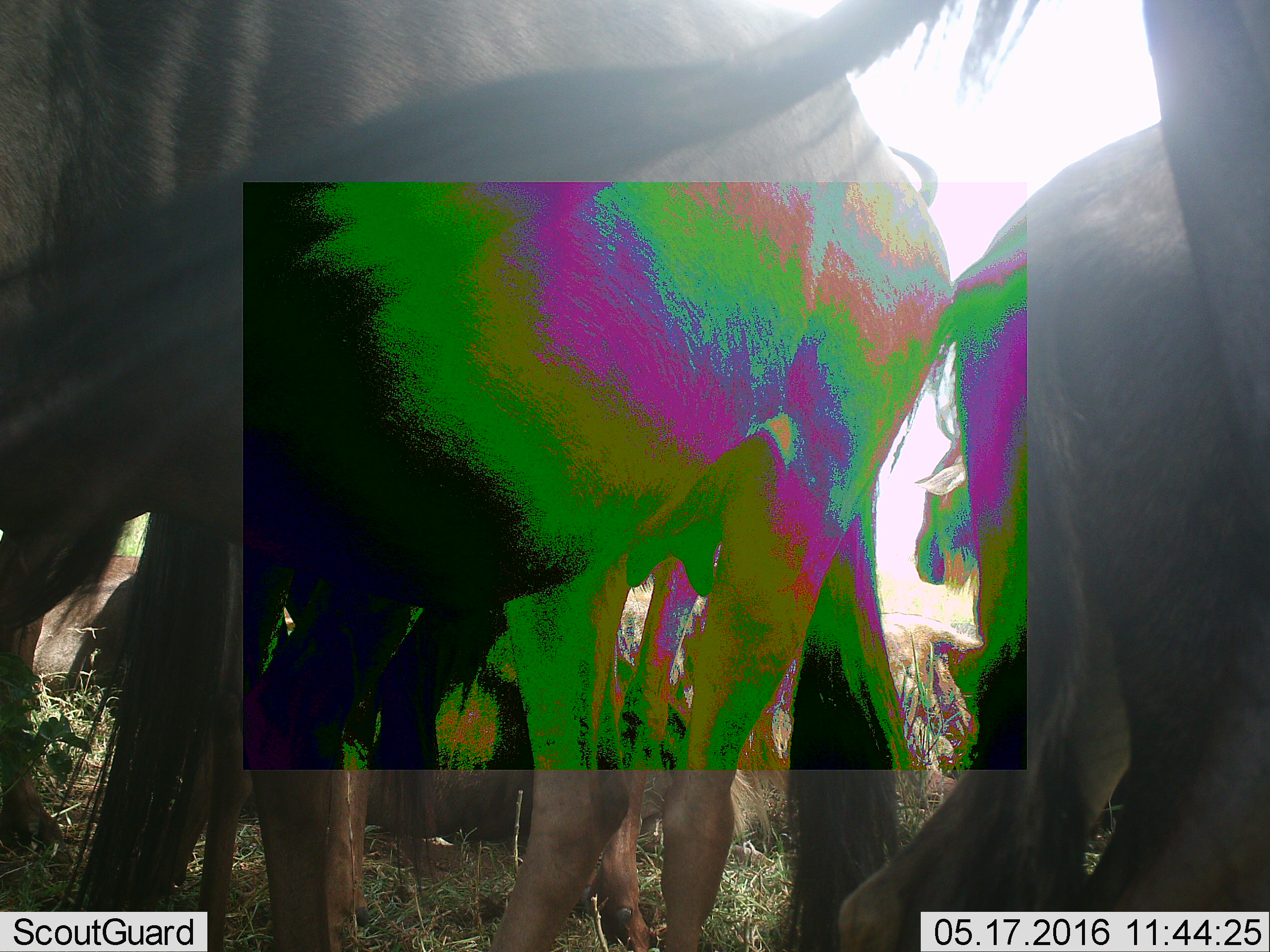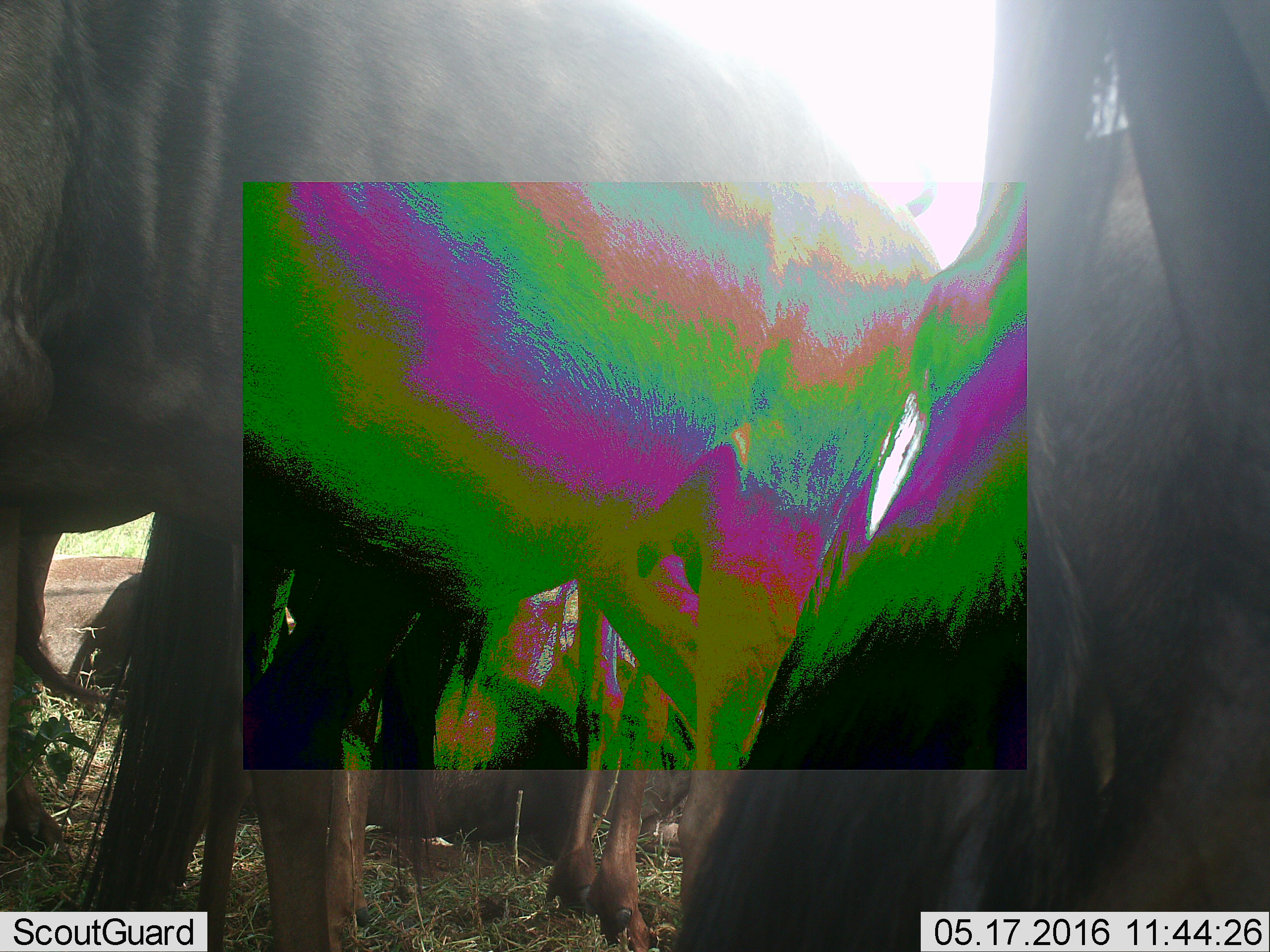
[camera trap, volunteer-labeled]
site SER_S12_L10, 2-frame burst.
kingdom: Animalia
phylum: Chordata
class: Mammalia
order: Artiodactyla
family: Bovidae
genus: Connochaetes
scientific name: Connochaetes taurinus taurinus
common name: blue wildebeest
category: wildebeestblue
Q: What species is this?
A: Wildebeestblue (blue wildebeest) (Connochaetes taurinus taurinus).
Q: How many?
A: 8.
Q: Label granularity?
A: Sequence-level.